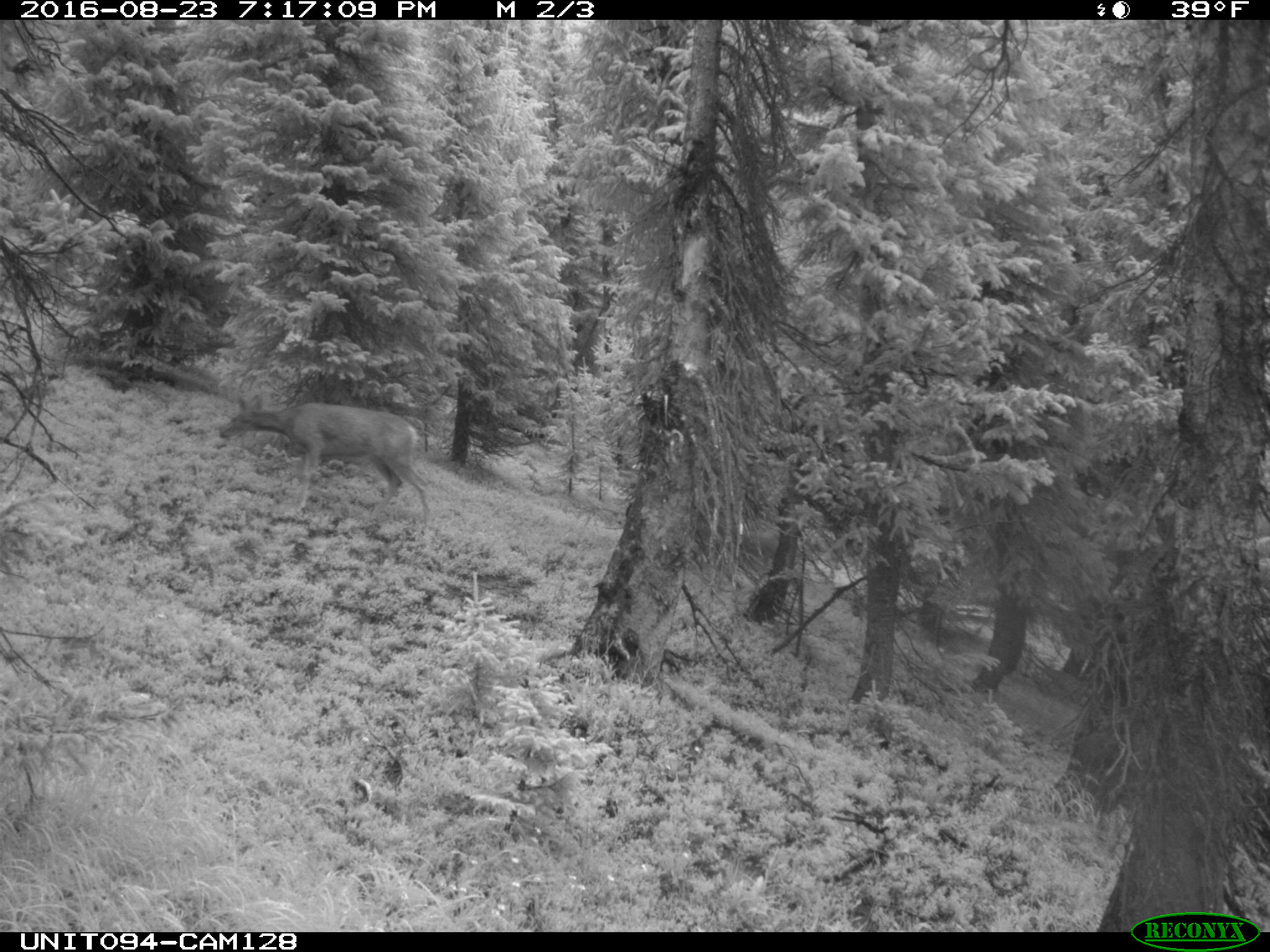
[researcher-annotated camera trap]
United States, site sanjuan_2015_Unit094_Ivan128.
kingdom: Animalia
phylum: Chordata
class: Mammalia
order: Artiodactyla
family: Cervidae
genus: Odocoileus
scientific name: Odocoileus hemionus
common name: mule deer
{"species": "Odocoileus hemionus (mule deer)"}